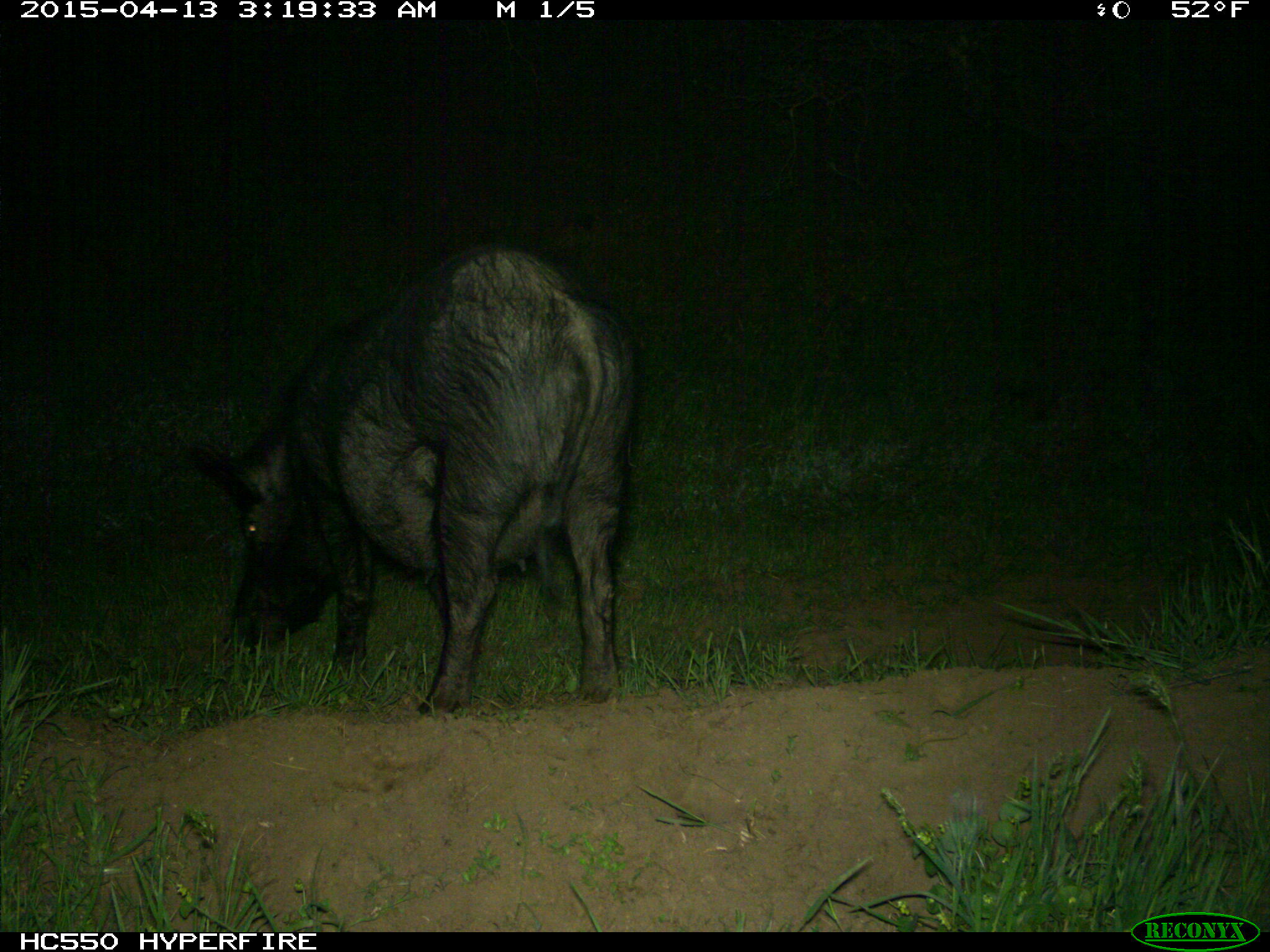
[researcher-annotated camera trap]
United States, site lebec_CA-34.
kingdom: Animalia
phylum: Chordata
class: Mammalia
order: Artiodactyla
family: Suidae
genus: Sus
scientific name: Sus scrofa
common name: wild boar